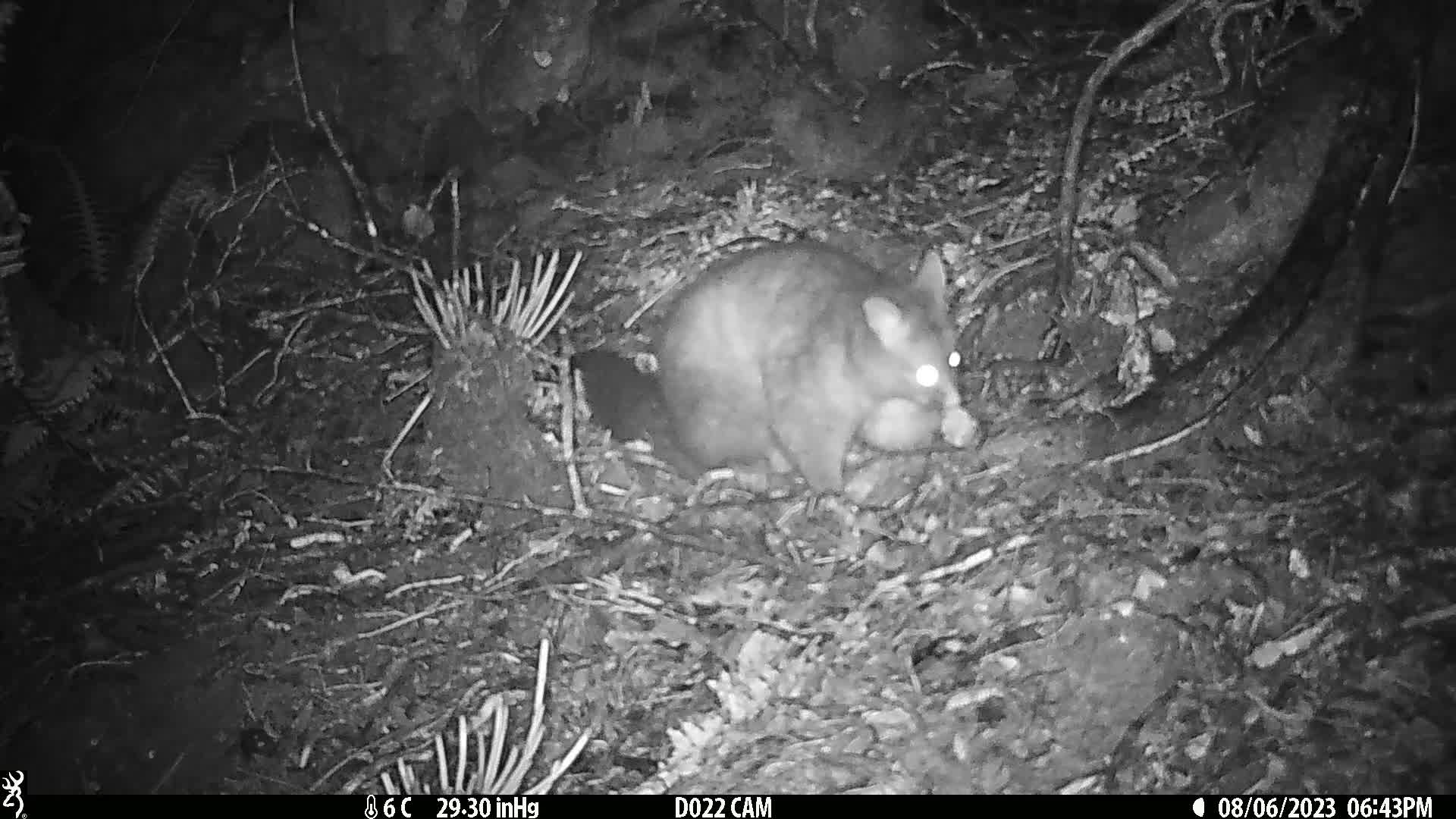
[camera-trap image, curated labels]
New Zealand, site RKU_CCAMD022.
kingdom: Animalia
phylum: Chordata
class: Mammalia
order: Diprotodontia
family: Phalangeridae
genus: Trichosurus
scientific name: Trichosurus vulpecula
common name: common brushtail possum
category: possum